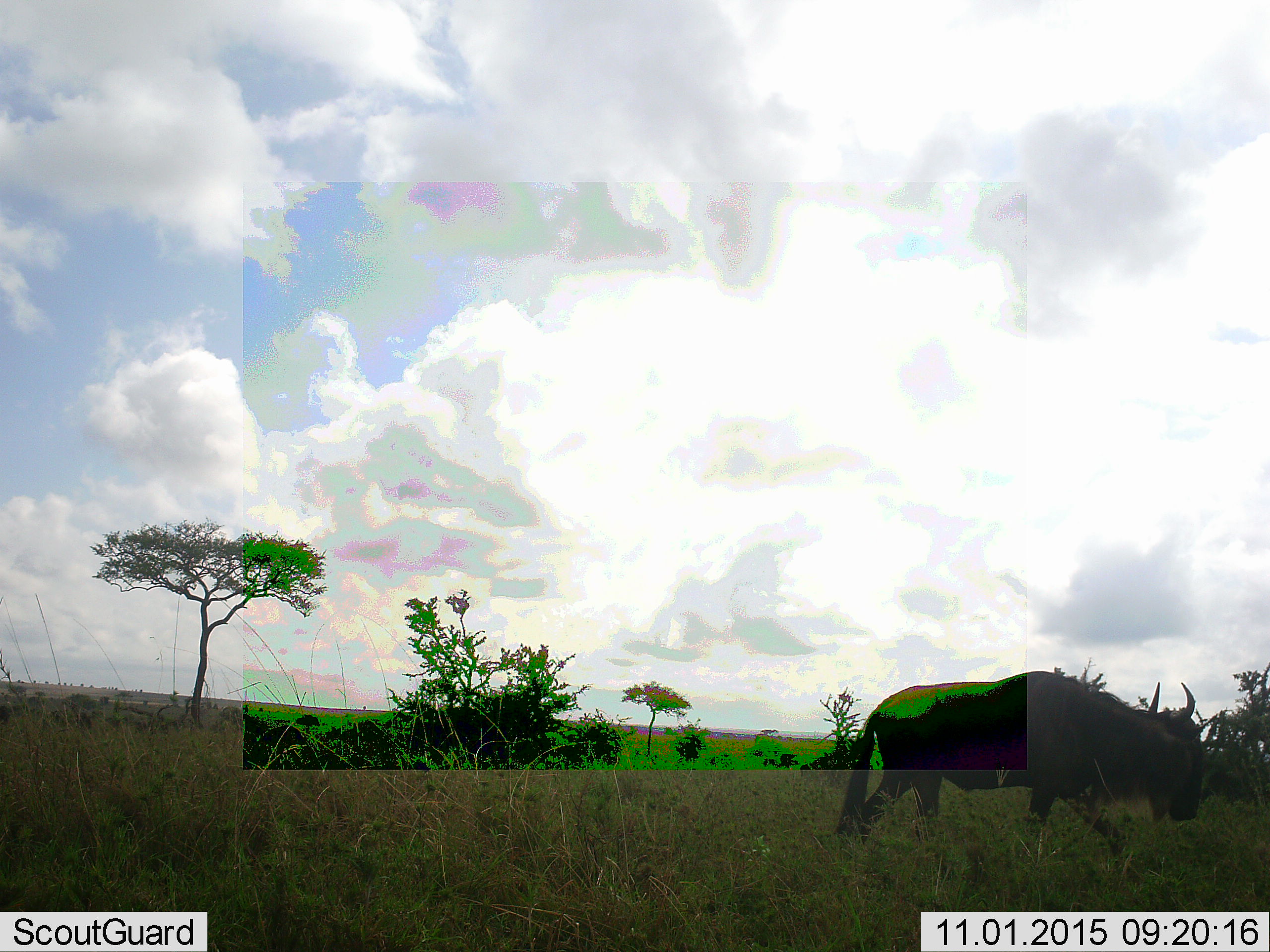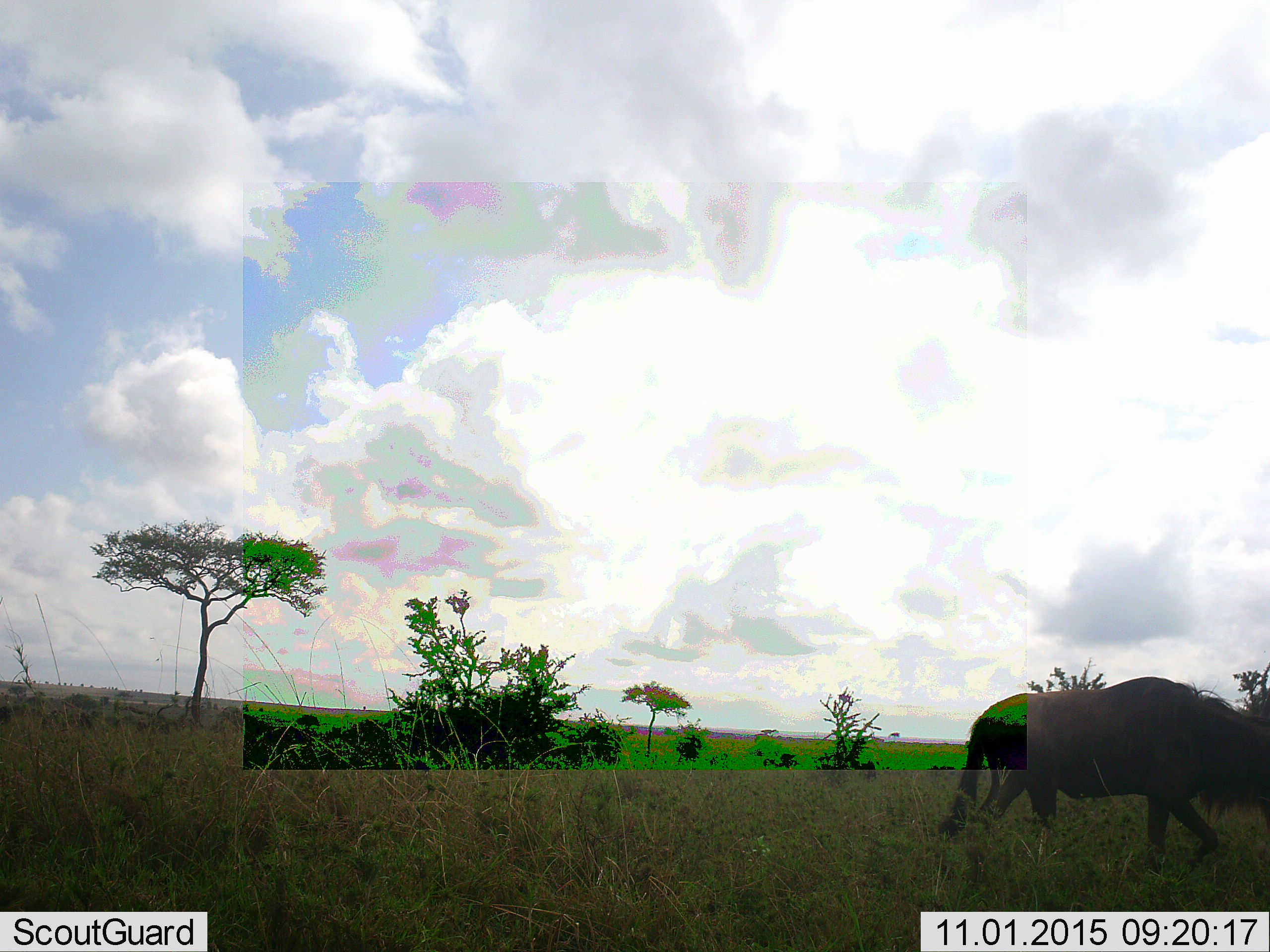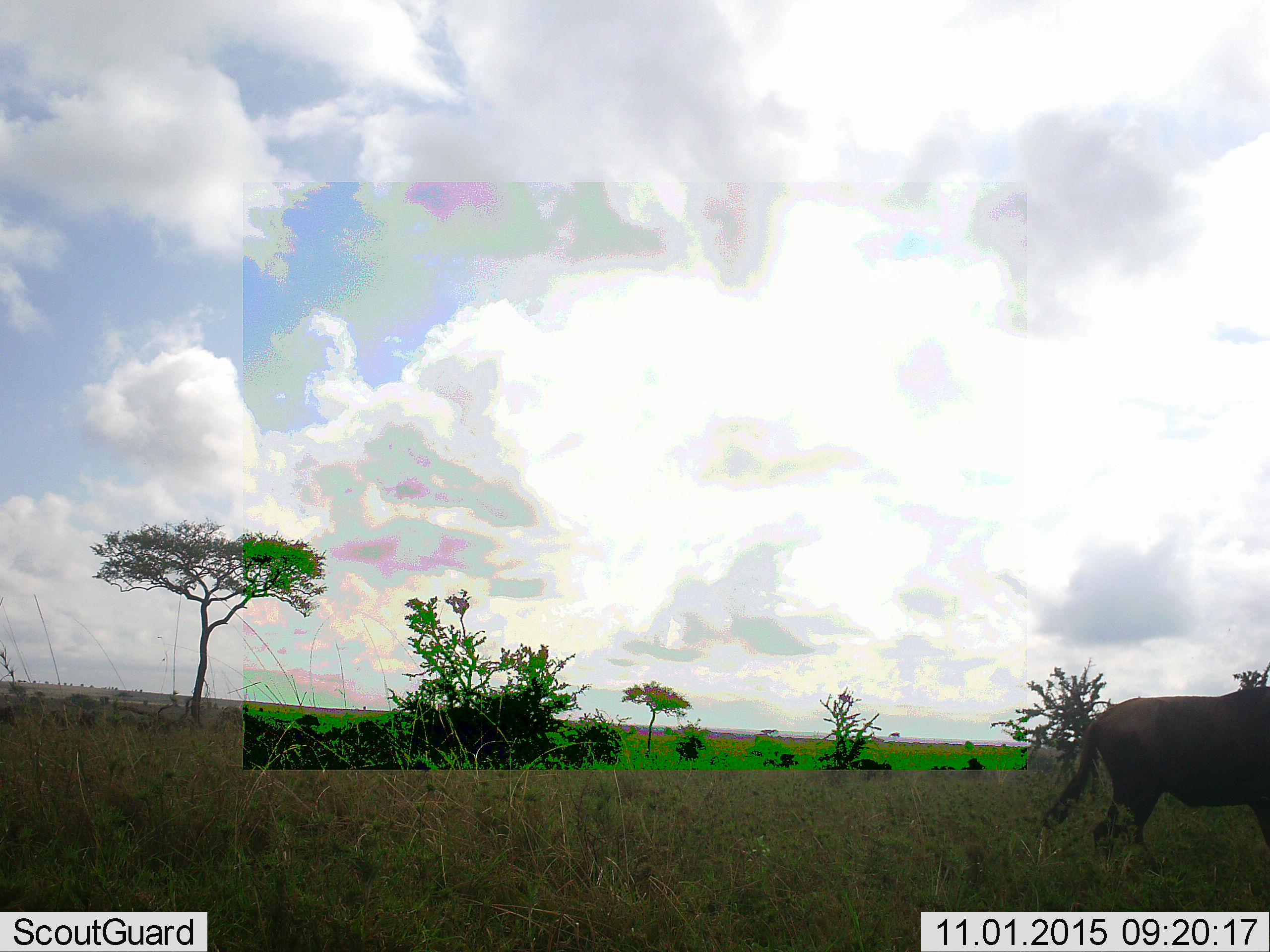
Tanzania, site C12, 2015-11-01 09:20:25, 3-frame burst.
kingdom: Animalia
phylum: Chordata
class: Mammalia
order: Artiodactyla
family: Bovidae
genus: Connochaetes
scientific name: Connochaetes taurinus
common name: blue wildebeest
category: wildebeest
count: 1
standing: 8%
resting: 0%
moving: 92%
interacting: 0%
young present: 0%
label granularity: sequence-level